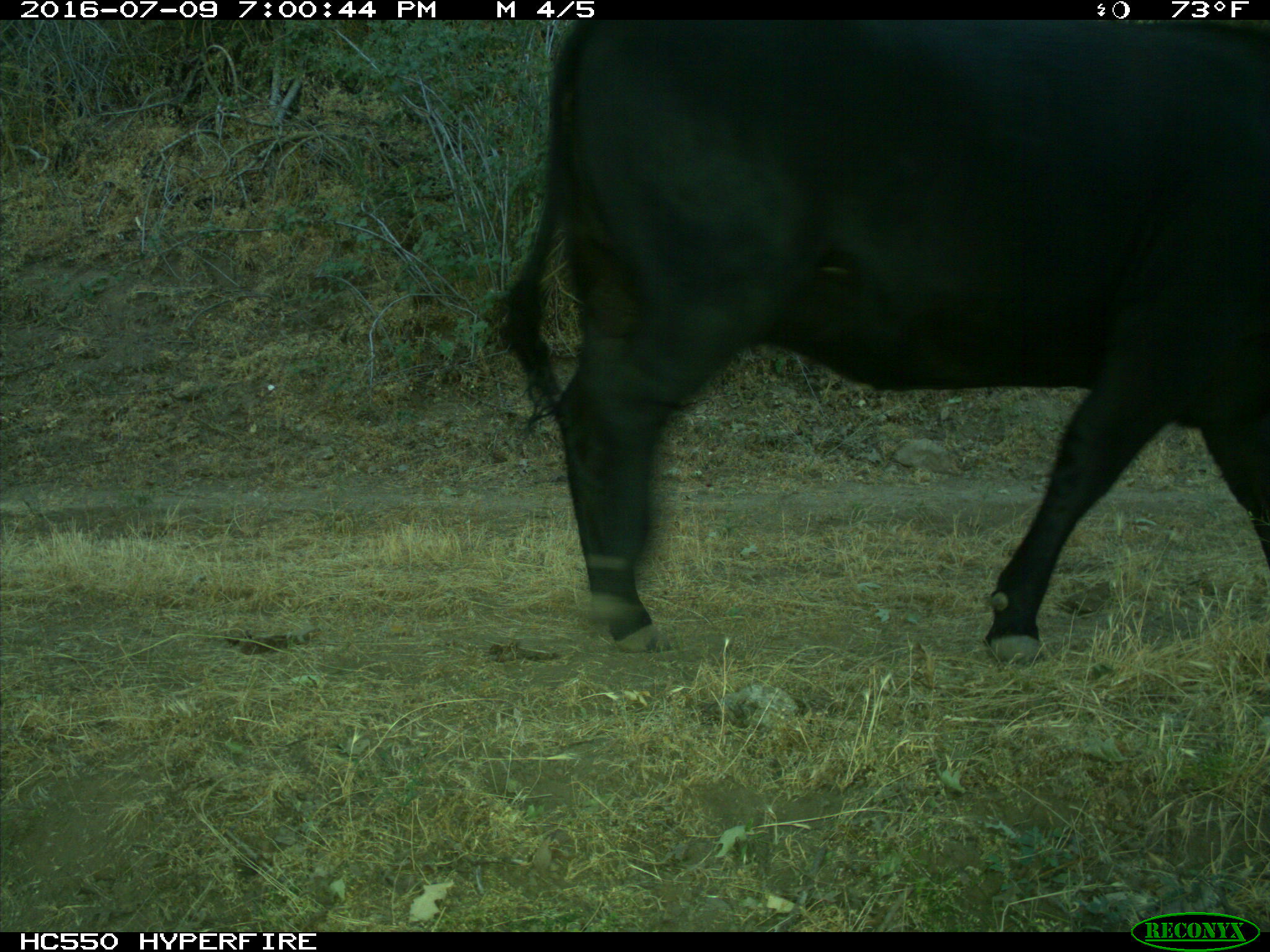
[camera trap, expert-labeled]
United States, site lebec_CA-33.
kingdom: Animalia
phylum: Chordata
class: Mammalia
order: Artiodactyla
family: Bovidae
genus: Bos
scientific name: Bos taurus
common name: domestic cow